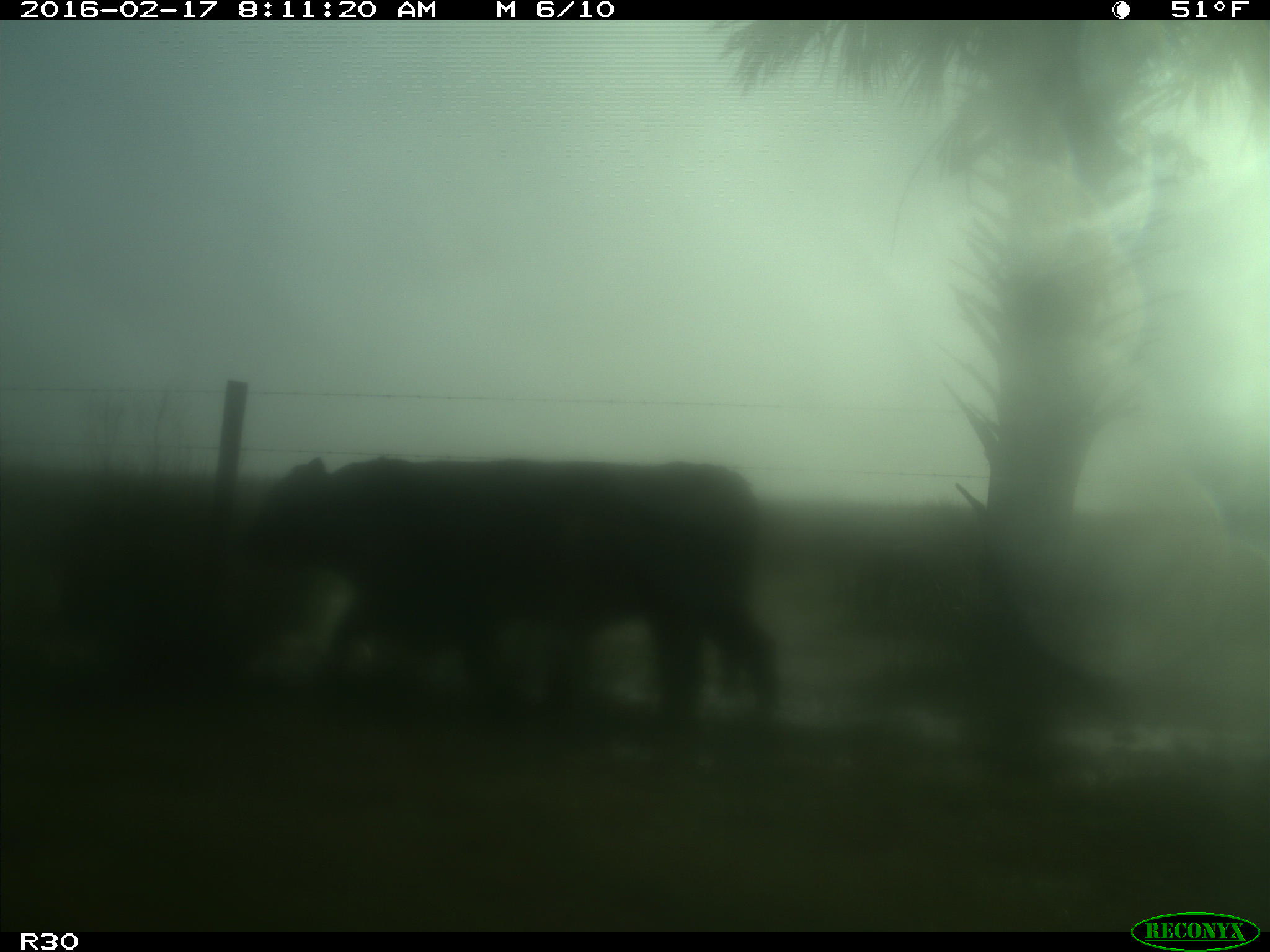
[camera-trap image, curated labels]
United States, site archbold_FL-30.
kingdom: Animalia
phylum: Chordata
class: Mammalia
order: Artiodactyla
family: Bovidae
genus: Bos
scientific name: Bos taurus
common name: domestic cow